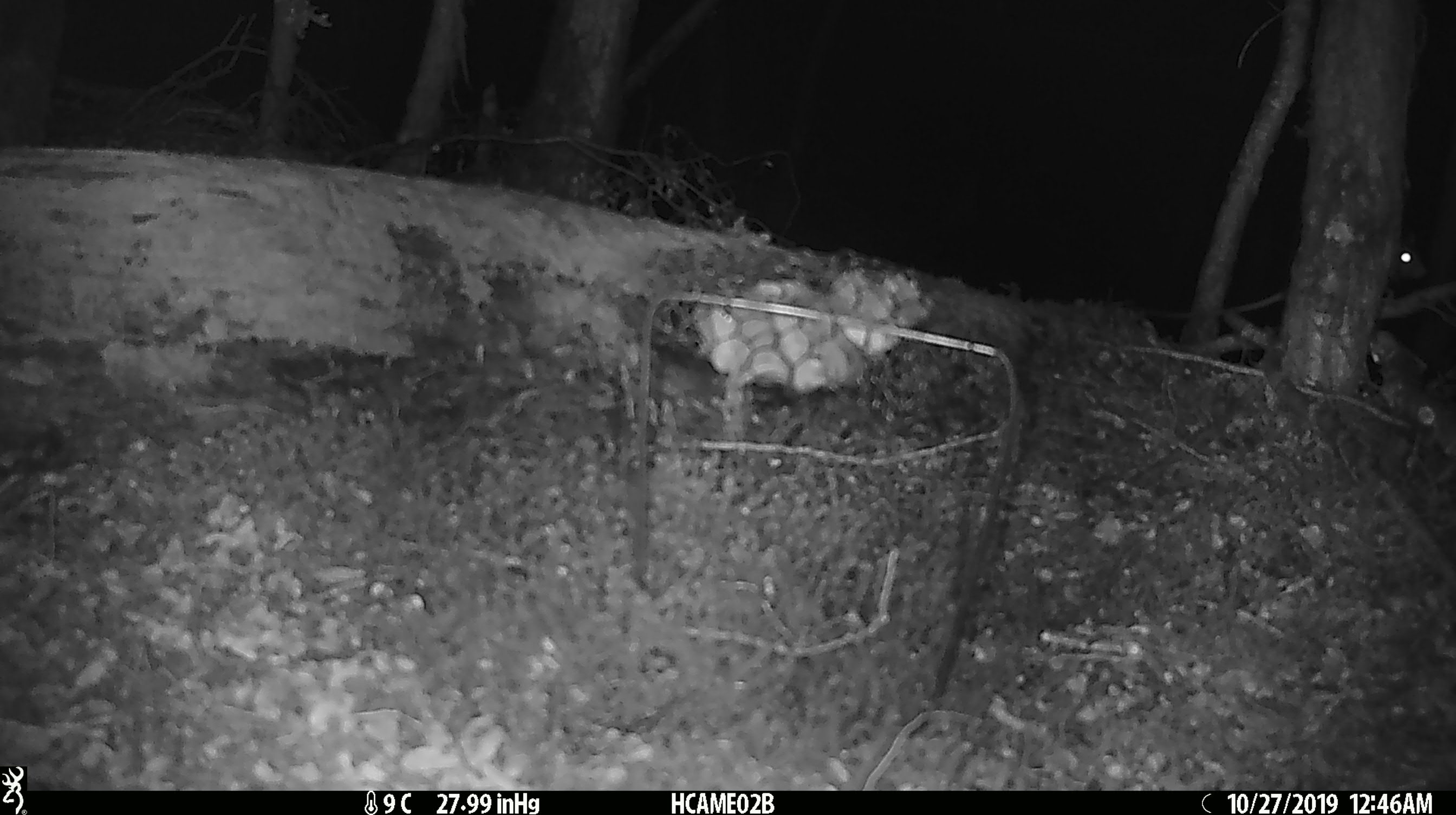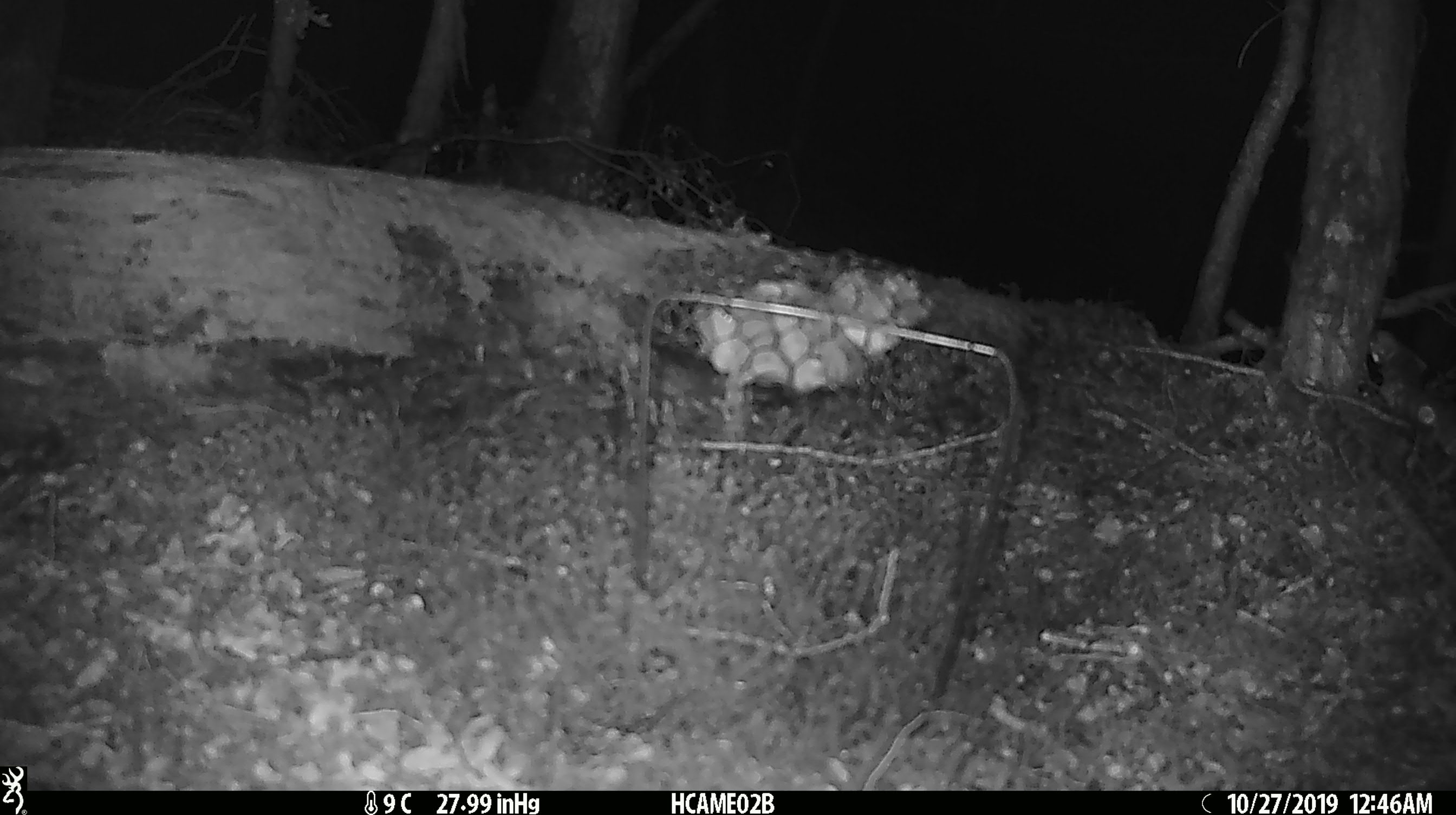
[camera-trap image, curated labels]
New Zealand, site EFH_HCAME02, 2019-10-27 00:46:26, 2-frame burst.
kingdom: Animalia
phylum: Chordata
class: Mammalia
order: Rodentia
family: Muridae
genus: Mus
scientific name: Mus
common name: mouse